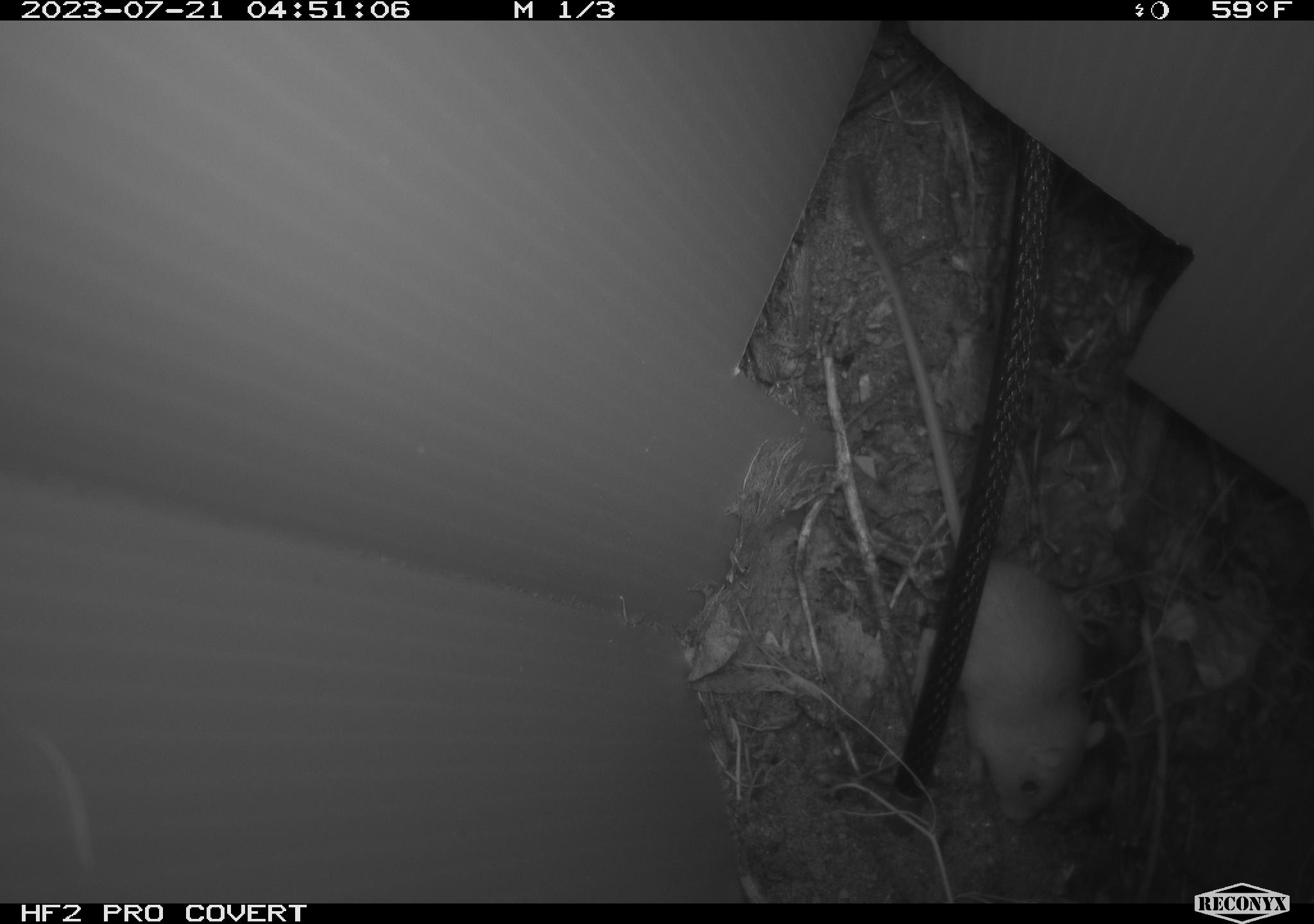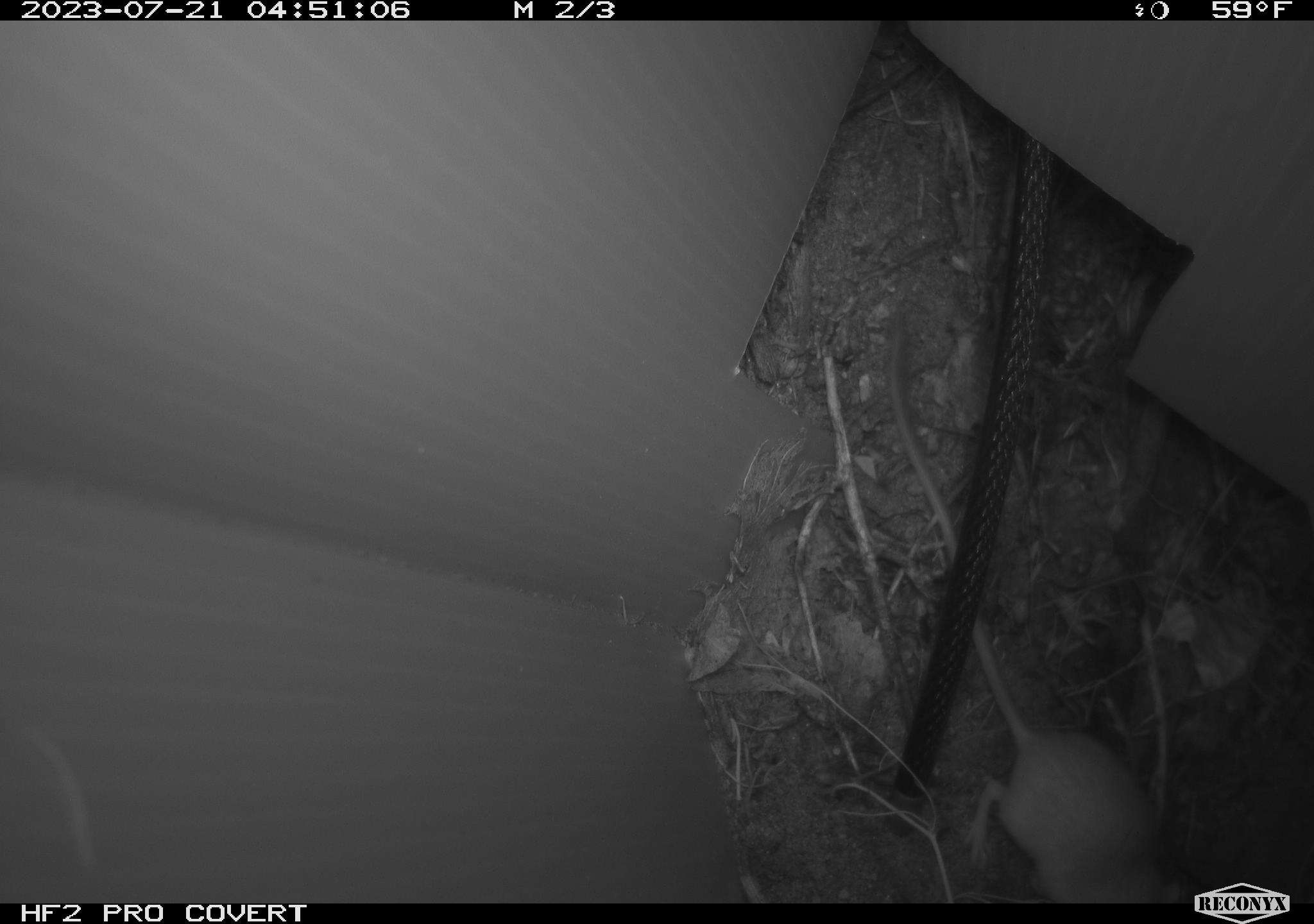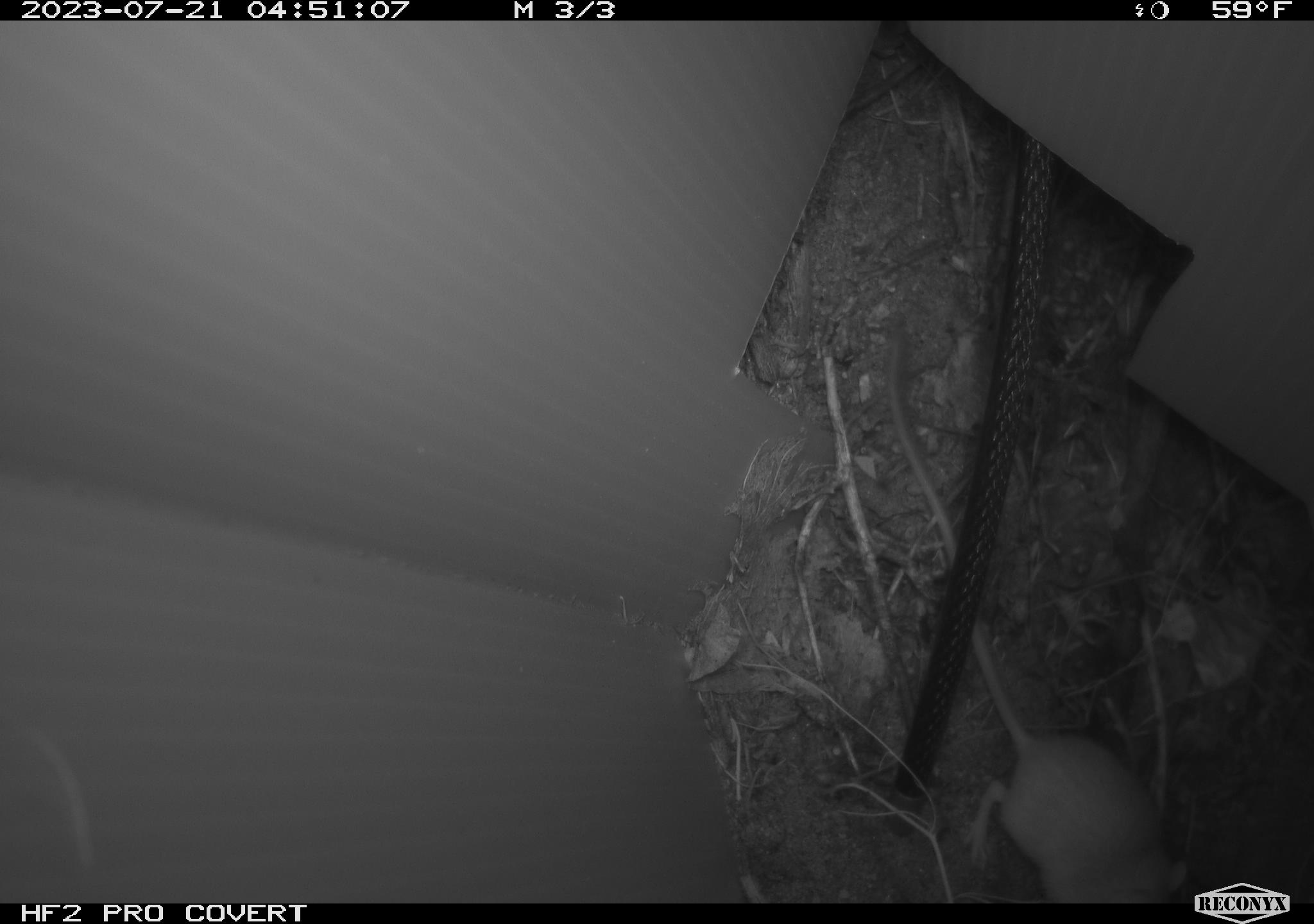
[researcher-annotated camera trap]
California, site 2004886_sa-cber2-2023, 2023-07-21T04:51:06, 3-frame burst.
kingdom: Animalia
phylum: Chordata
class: Mammalia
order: Rodentia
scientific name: Rodentia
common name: mouse species